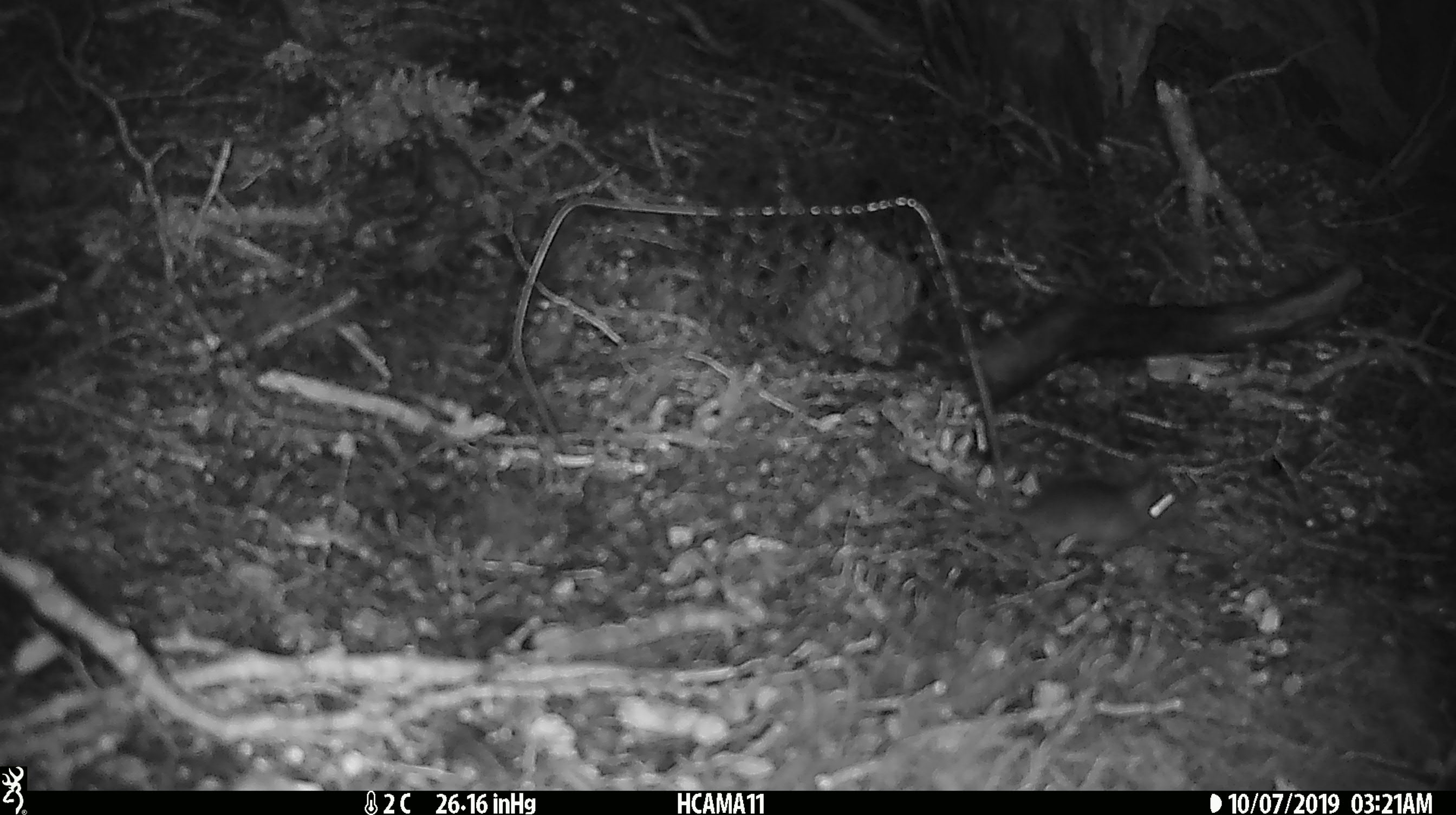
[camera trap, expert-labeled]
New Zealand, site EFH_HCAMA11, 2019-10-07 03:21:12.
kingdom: Animalia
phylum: Chordata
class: Mammalia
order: Rodentia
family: Muridae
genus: Mus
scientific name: Mus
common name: mouse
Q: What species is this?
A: Mouse (Mus).